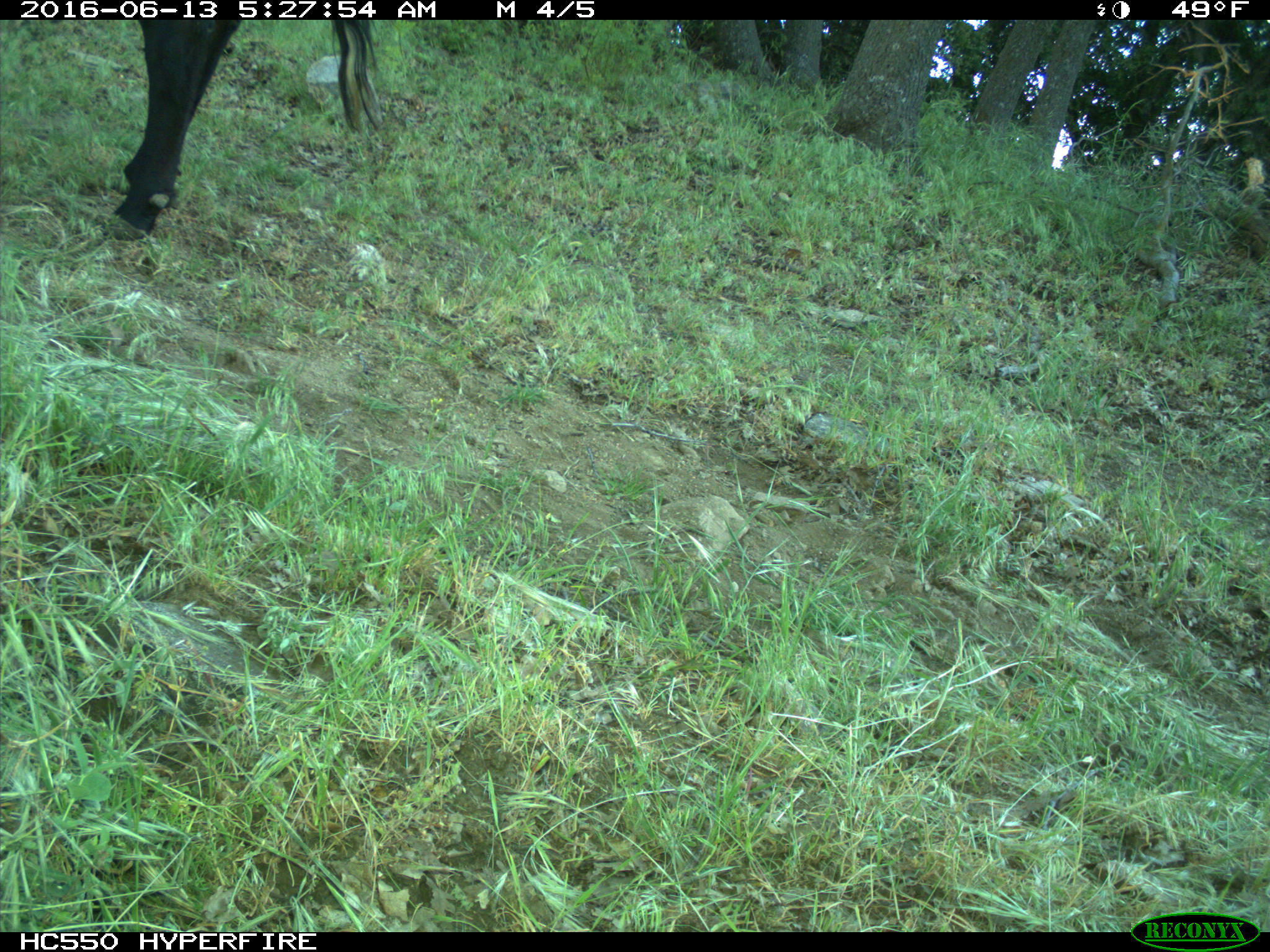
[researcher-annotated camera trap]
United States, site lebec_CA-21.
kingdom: Animalia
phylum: Chordata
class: Mammalia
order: Artiodactyla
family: Bovidae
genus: Bos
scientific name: Bos taurus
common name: domestic cow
Bos taurus (domestic cow).